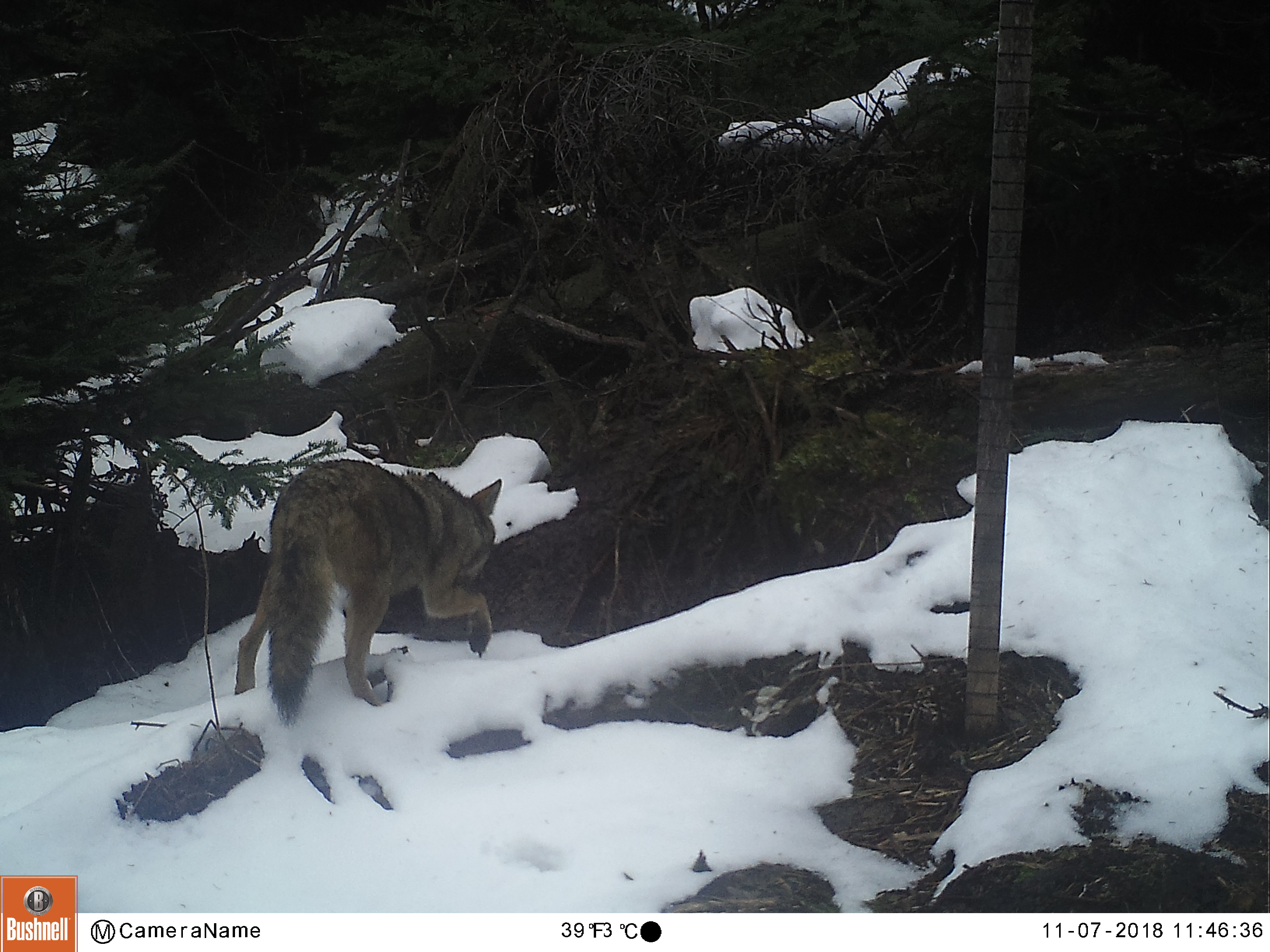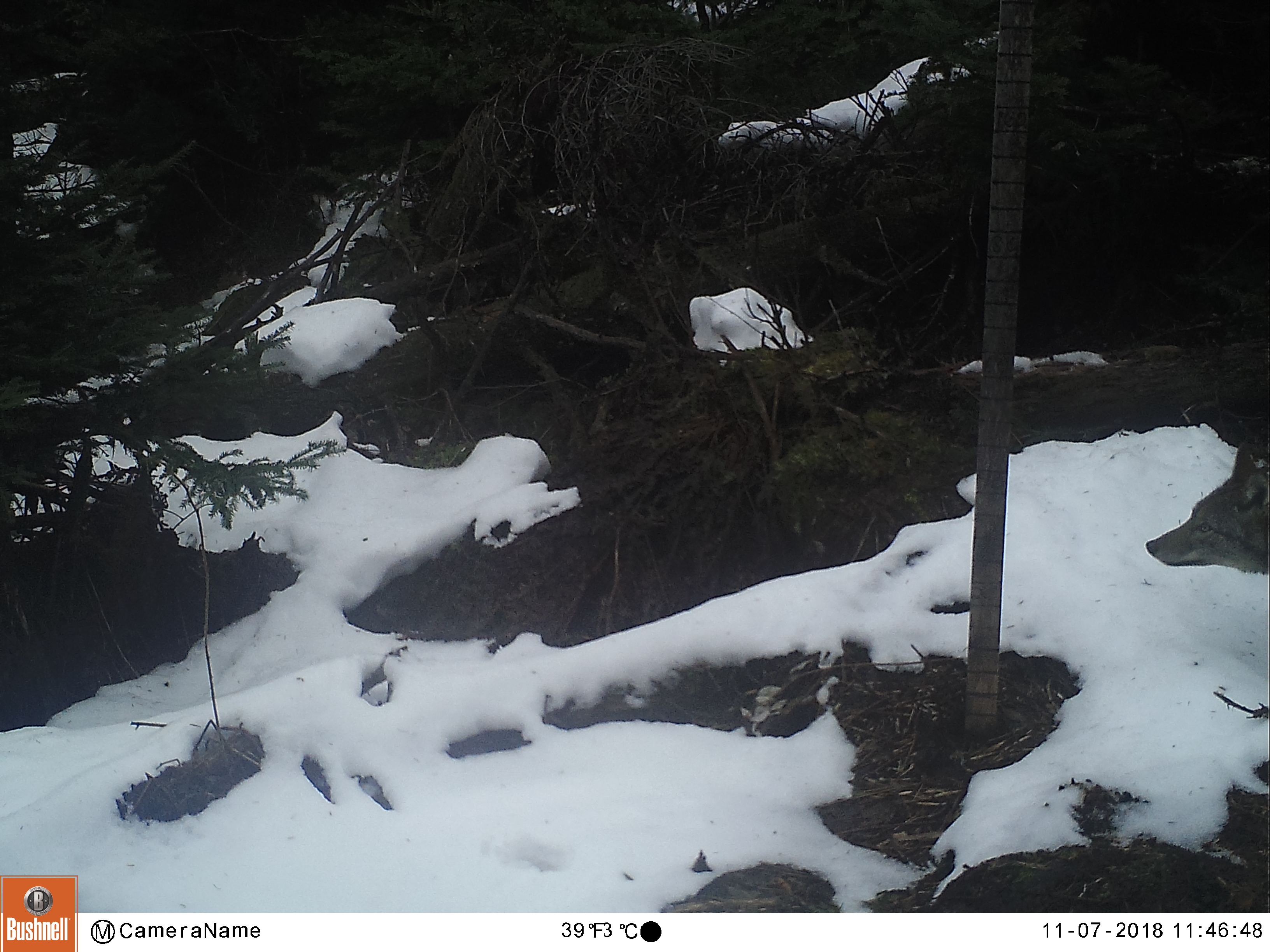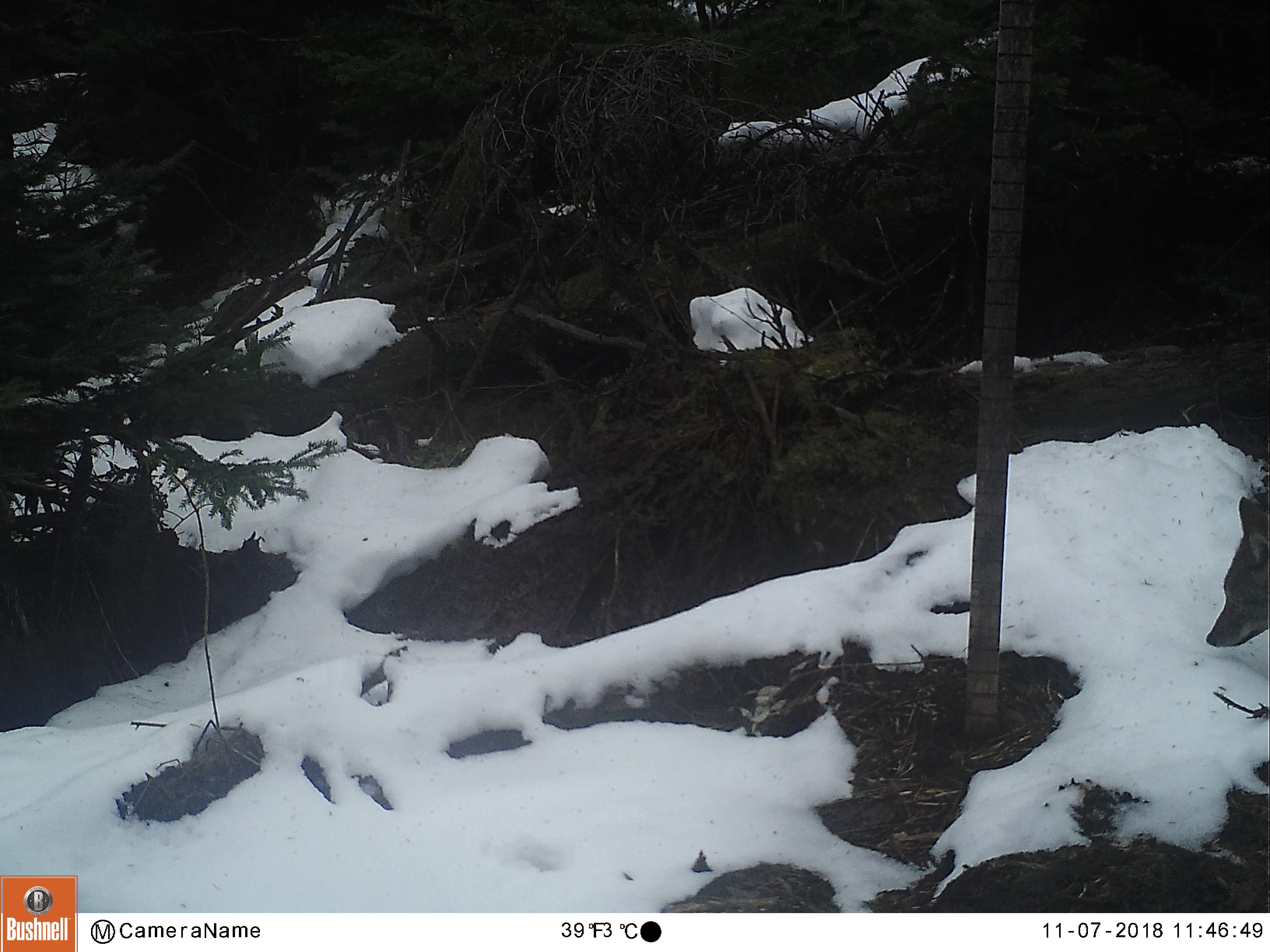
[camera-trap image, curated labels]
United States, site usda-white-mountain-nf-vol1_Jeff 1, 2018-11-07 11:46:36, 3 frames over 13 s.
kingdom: Animalia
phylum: Chordata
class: Mammalia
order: Carnivora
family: Canidae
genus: Canis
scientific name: Canis latrans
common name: coyote